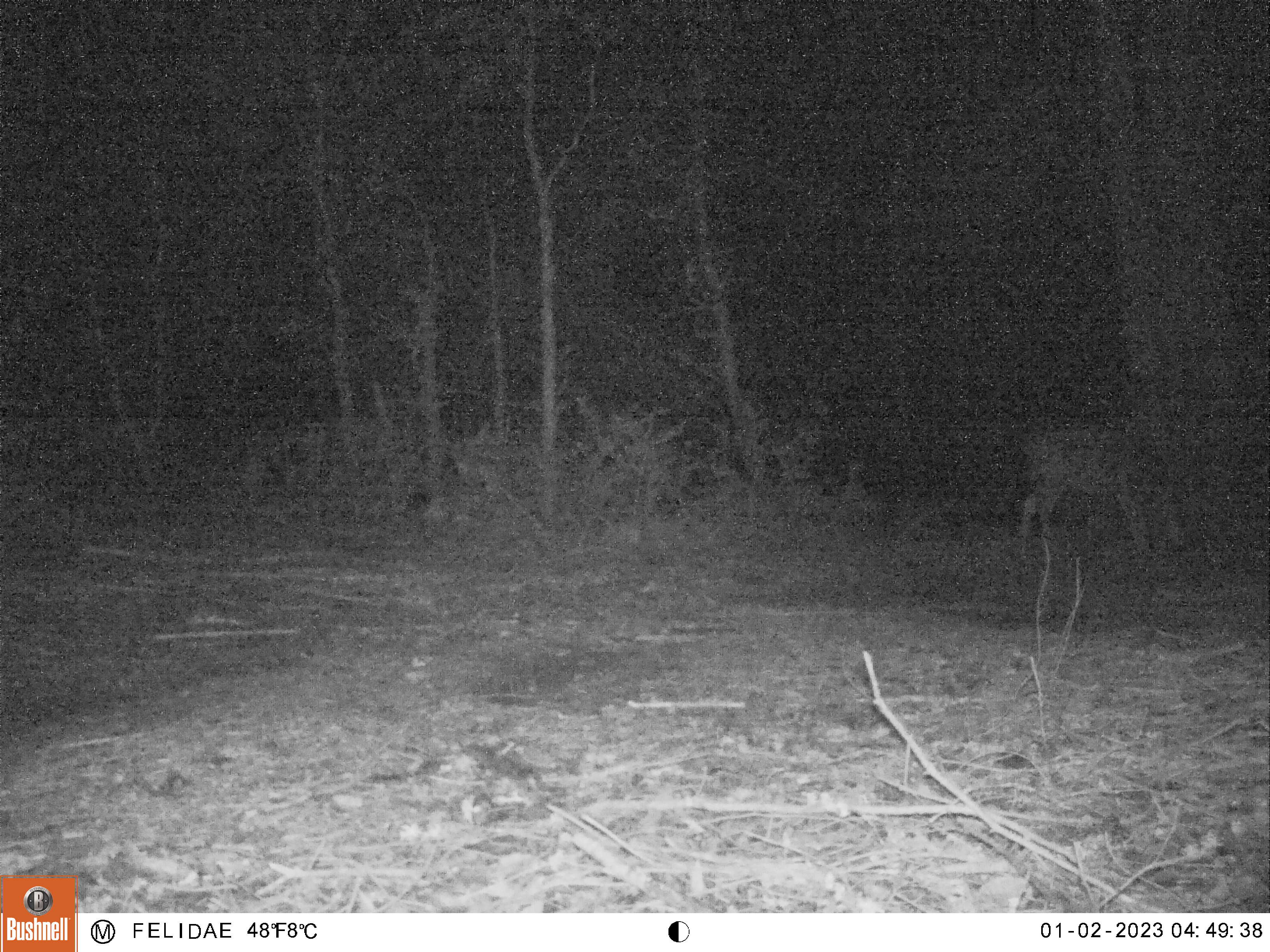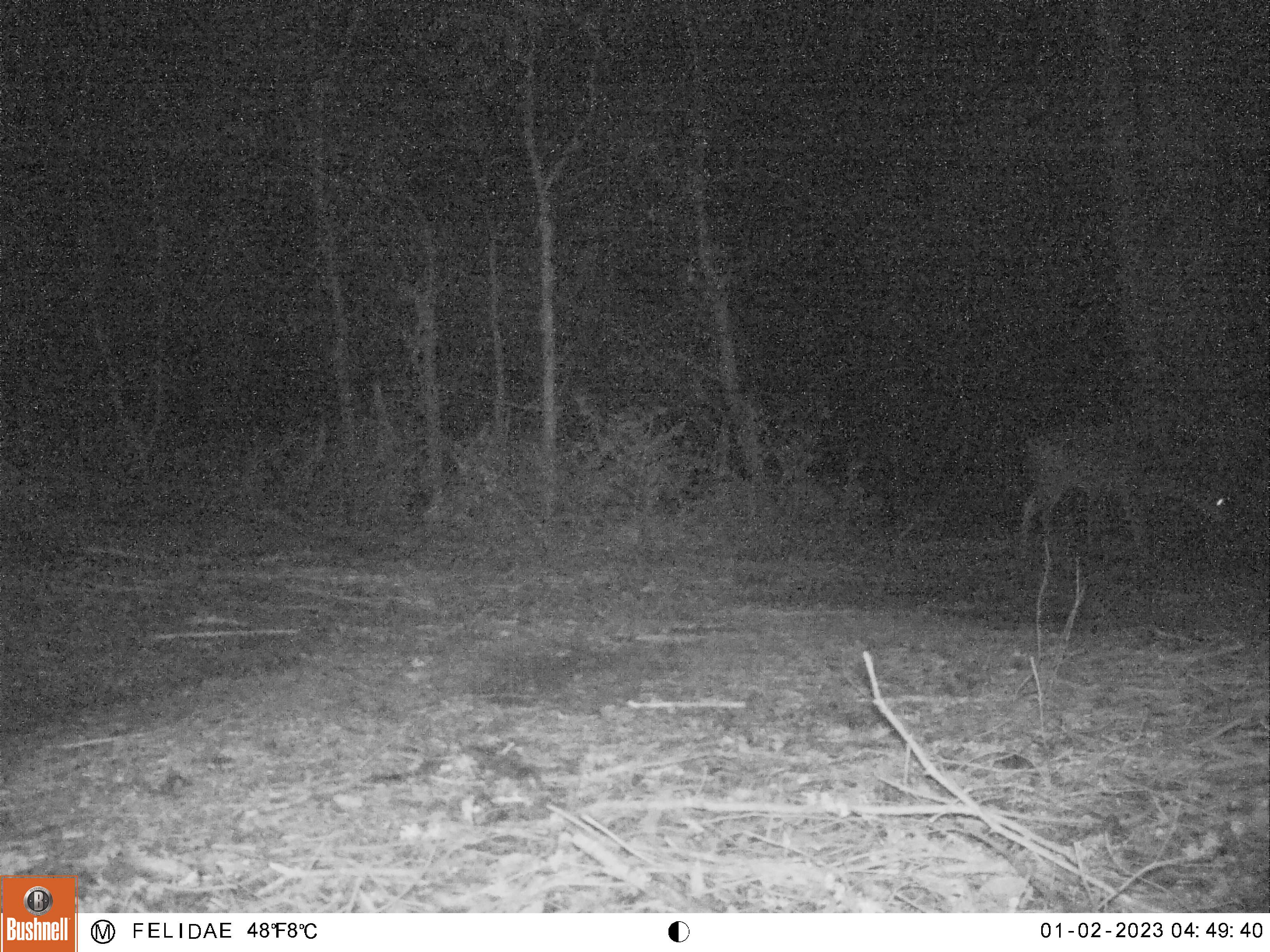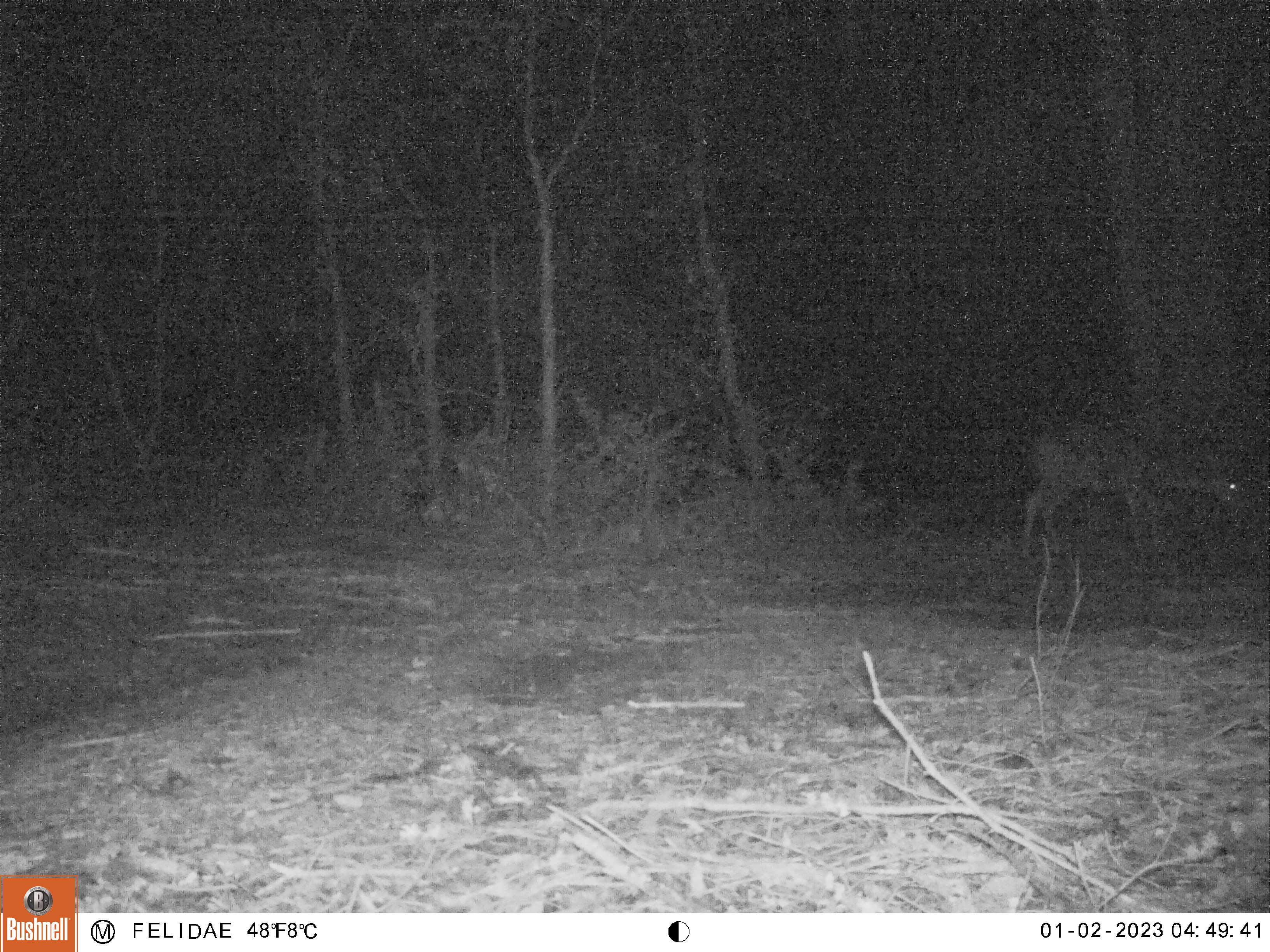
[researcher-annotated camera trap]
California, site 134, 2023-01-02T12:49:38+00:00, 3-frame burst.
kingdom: Animalia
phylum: Chordata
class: Mammalia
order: Artiodactyla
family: Cervidae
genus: Odocoileus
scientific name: Odocoileus hemionus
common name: mule deer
Mule deer (Odocoileus hemionus).